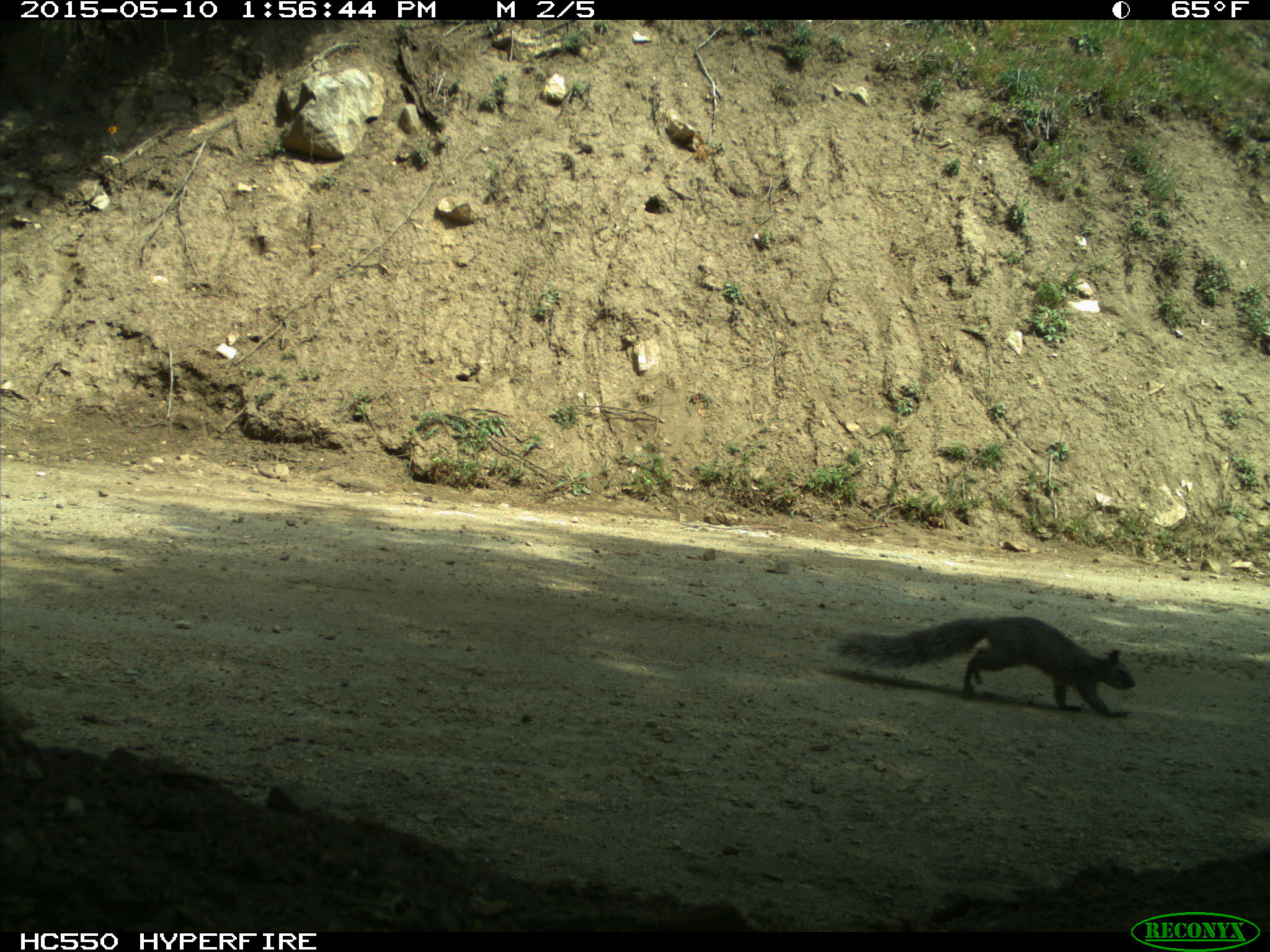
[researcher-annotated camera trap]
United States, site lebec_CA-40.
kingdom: Animalia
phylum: Chordata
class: Mammalia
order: Rodentia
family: Sciuridae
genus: Sciurus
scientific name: Sciurus carolinensis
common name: eastern gray squirrel